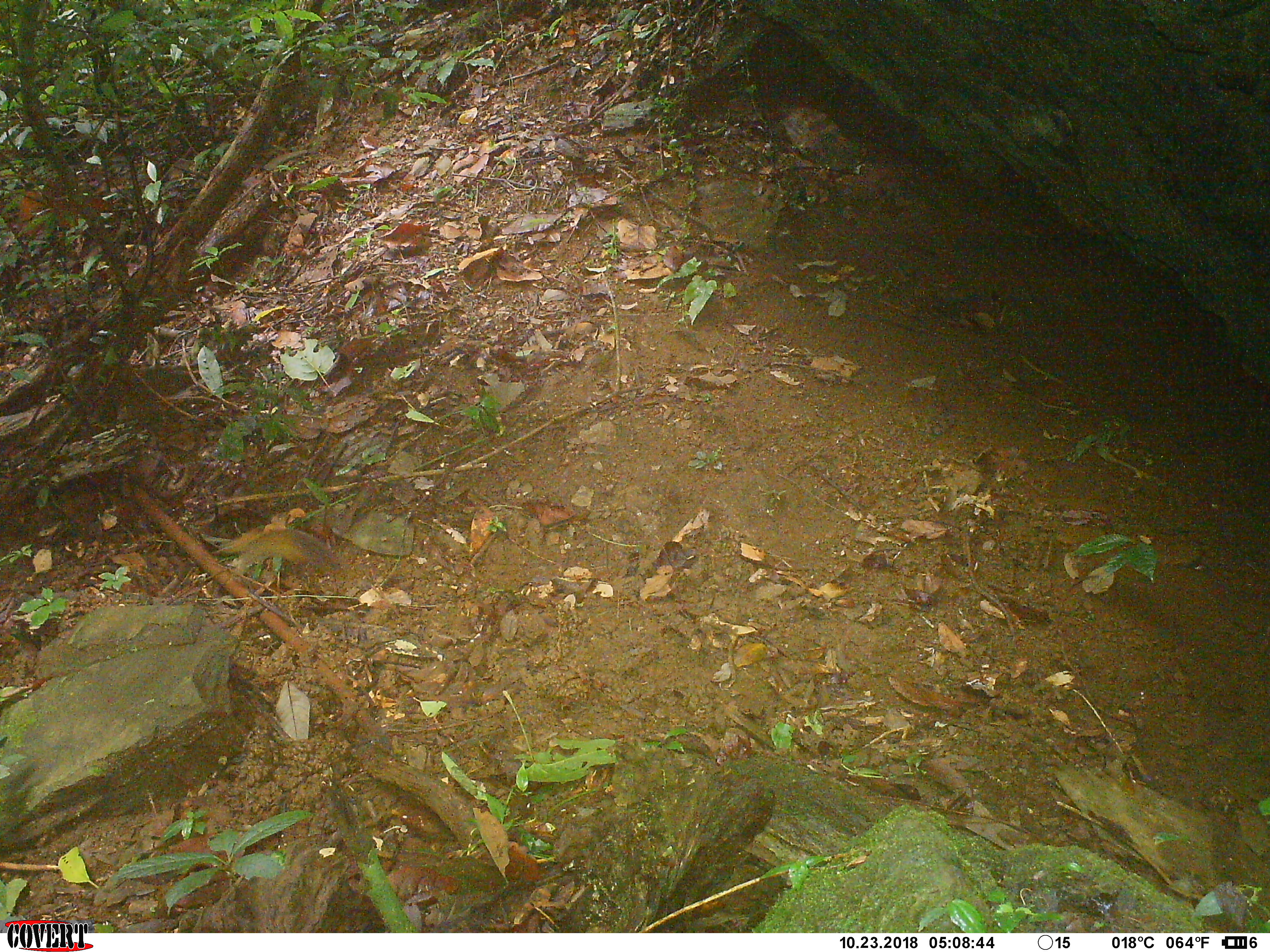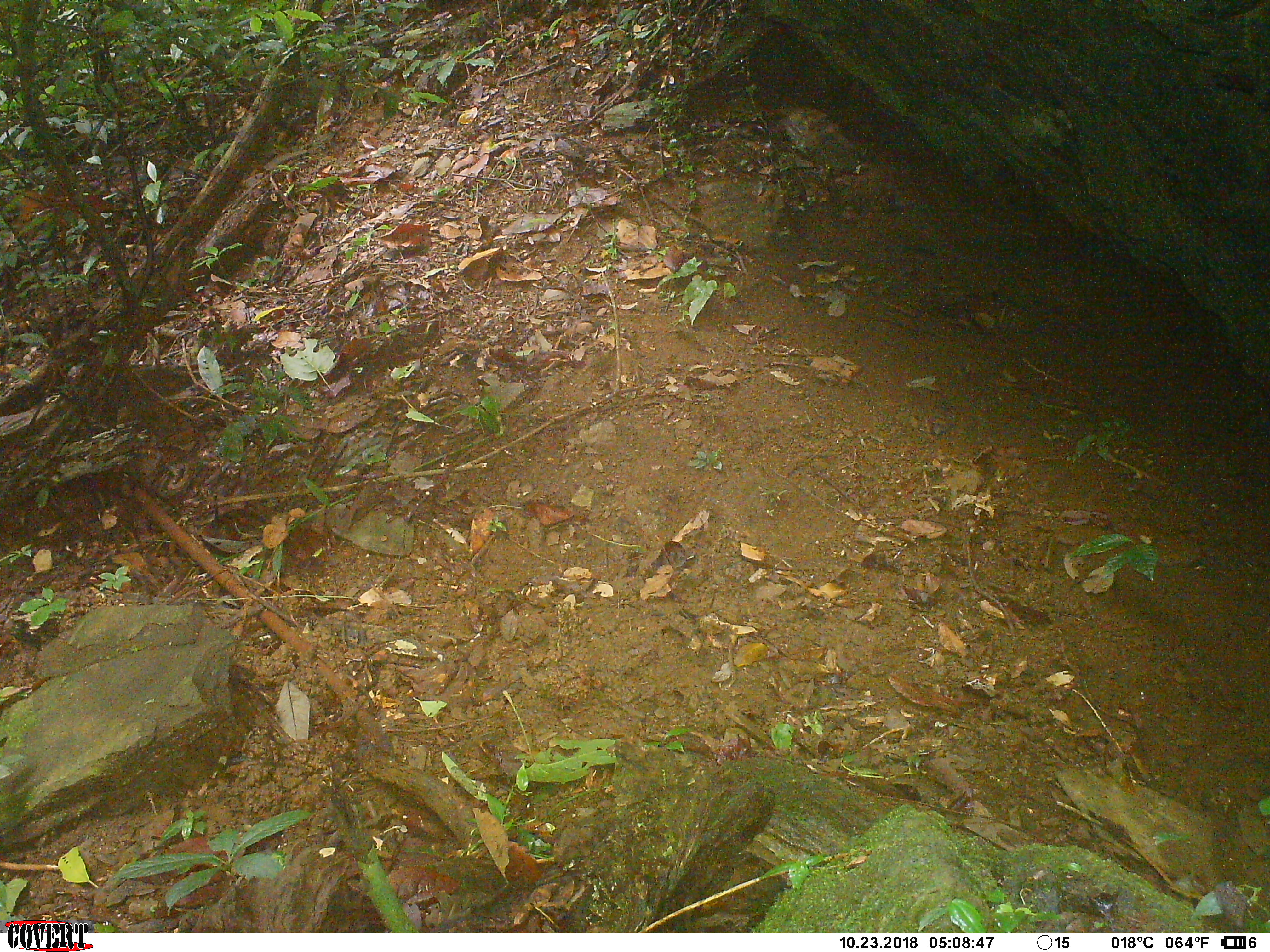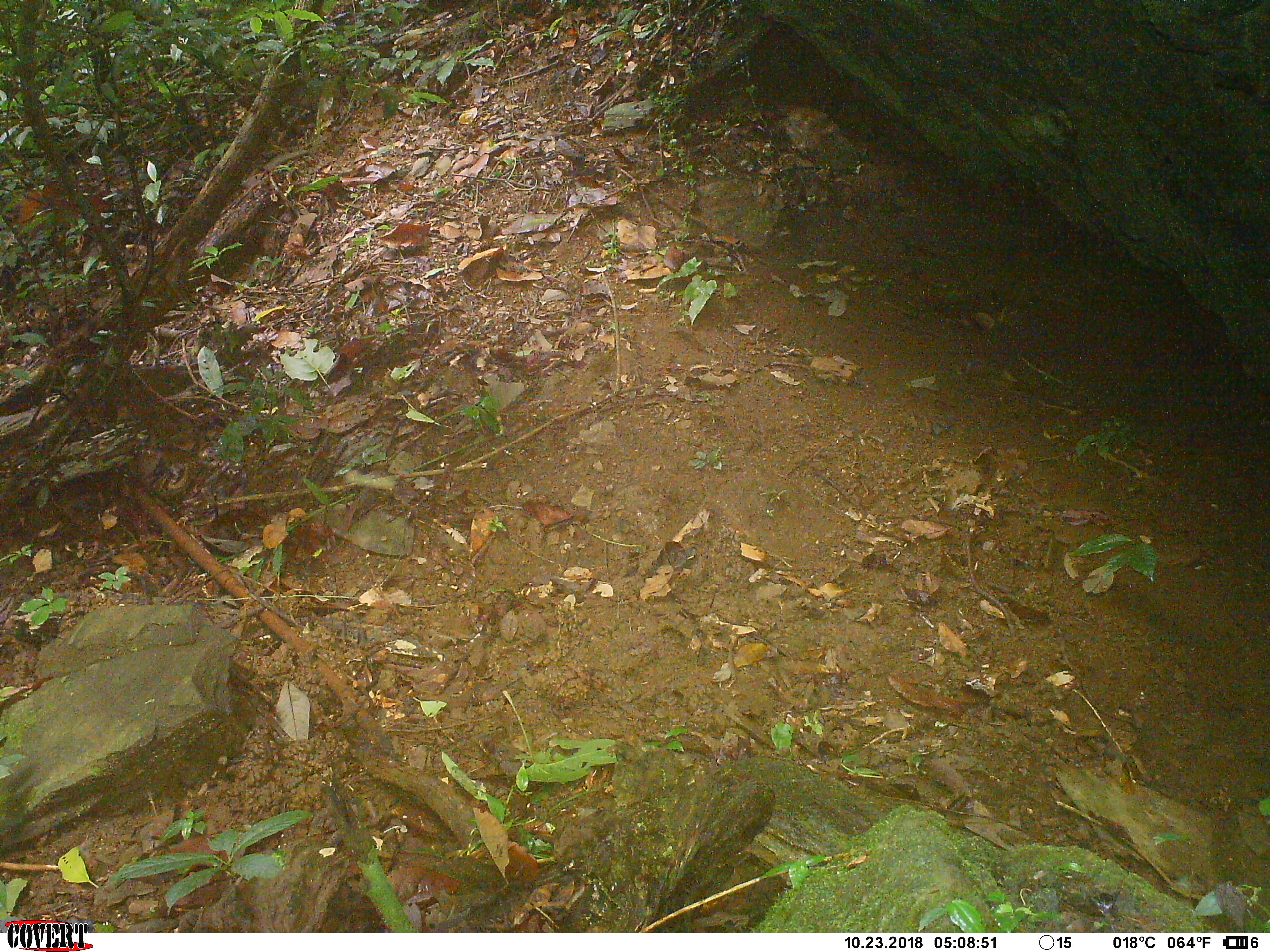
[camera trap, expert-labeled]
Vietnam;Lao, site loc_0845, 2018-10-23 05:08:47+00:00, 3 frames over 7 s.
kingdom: Animalia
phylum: Chordata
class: Mammalia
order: Rodentia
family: Sciuridae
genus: Dremomys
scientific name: Dremomys rufigenis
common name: red-cheeked squirrel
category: red cheeked squirrel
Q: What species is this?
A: Red cheeked squirrel (red-cheeked squirrel) (Dremomys rufigenis).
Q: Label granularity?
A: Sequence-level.